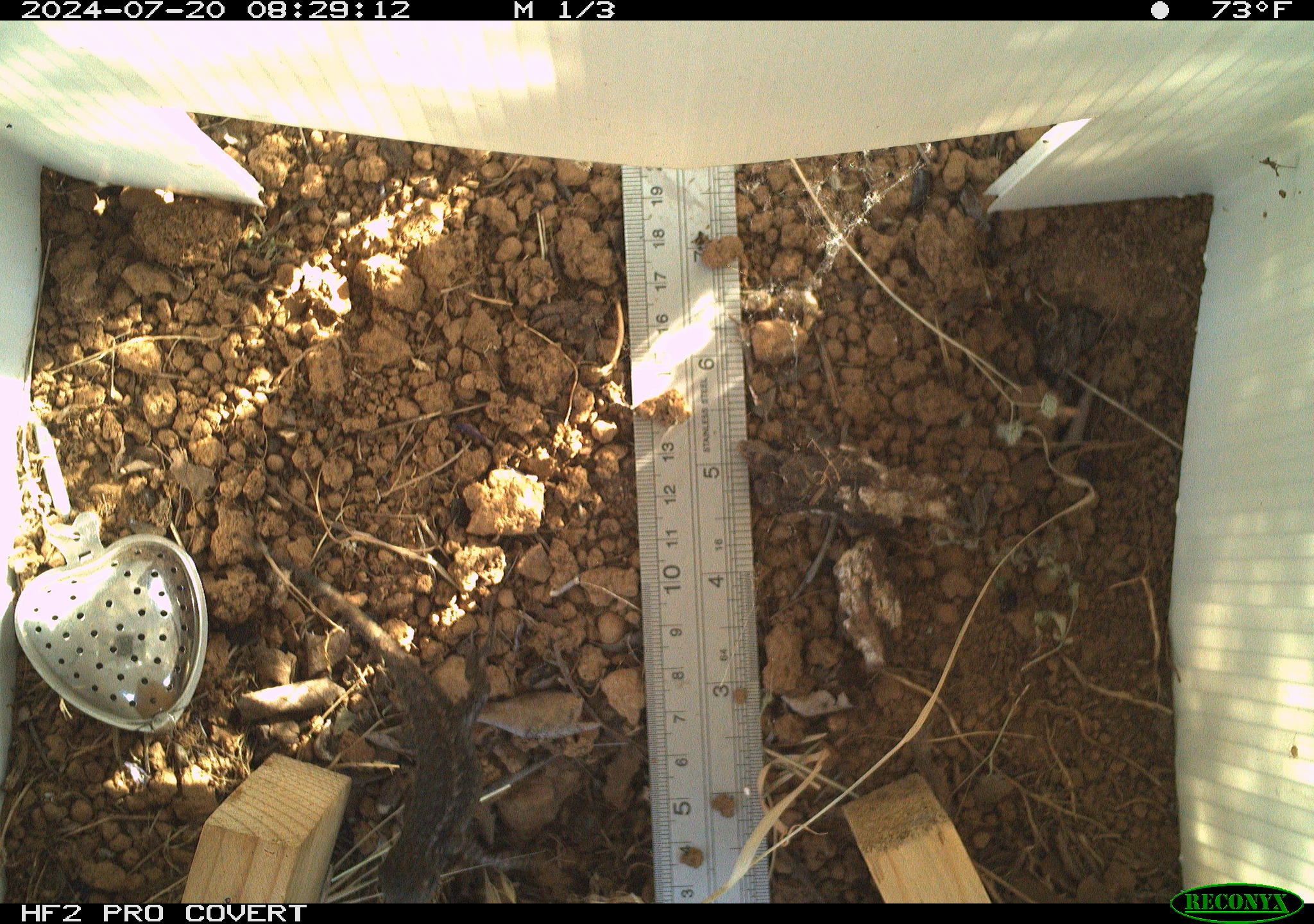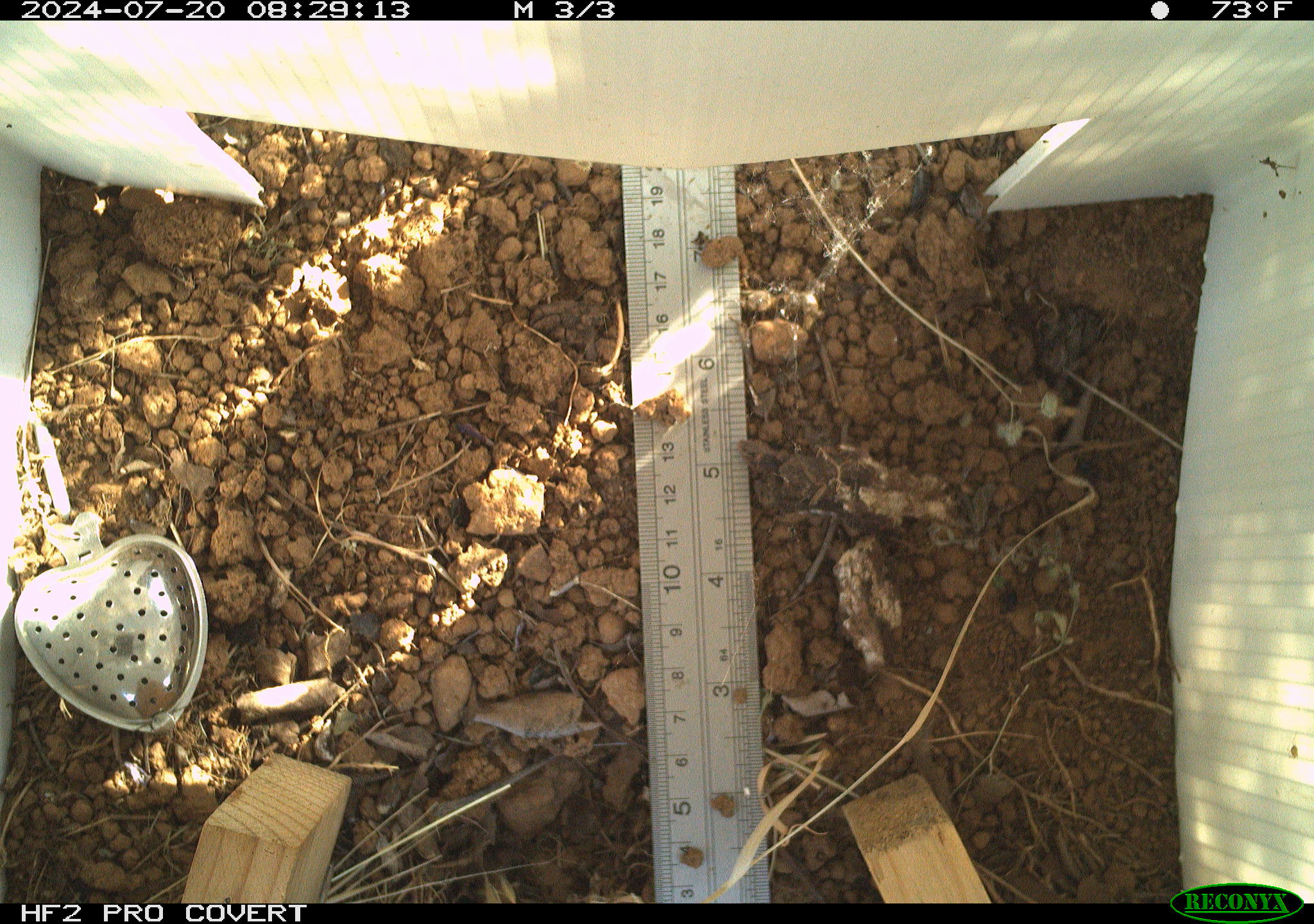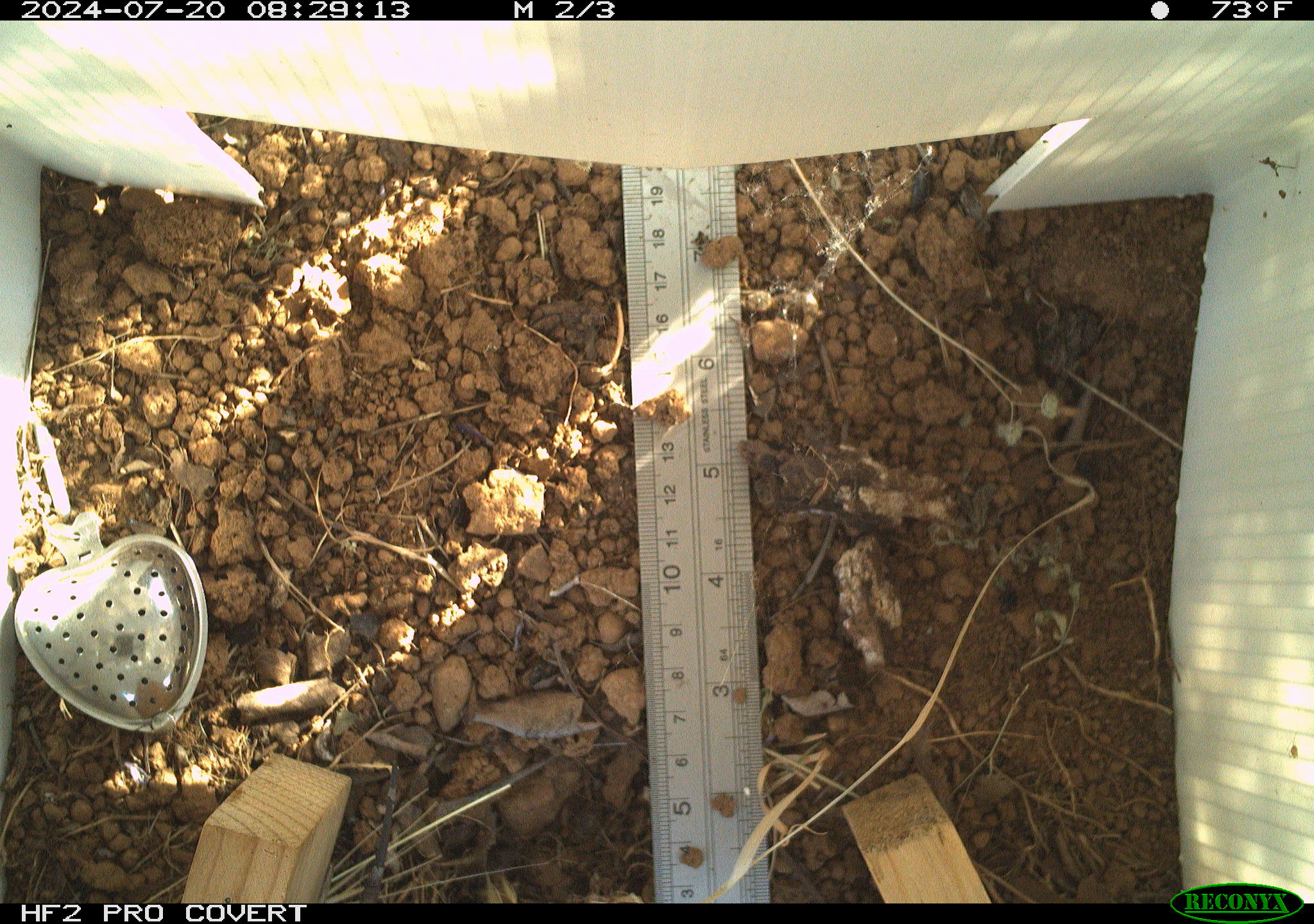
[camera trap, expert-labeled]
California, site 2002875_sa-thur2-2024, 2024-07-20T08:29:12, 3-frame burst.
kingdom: Animalia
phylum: Chordata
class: Reptilia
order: Squamata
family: Phrynosomatidae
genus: Sceloporus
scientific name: Sceloporus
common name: spiny lizards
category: sceloporus species